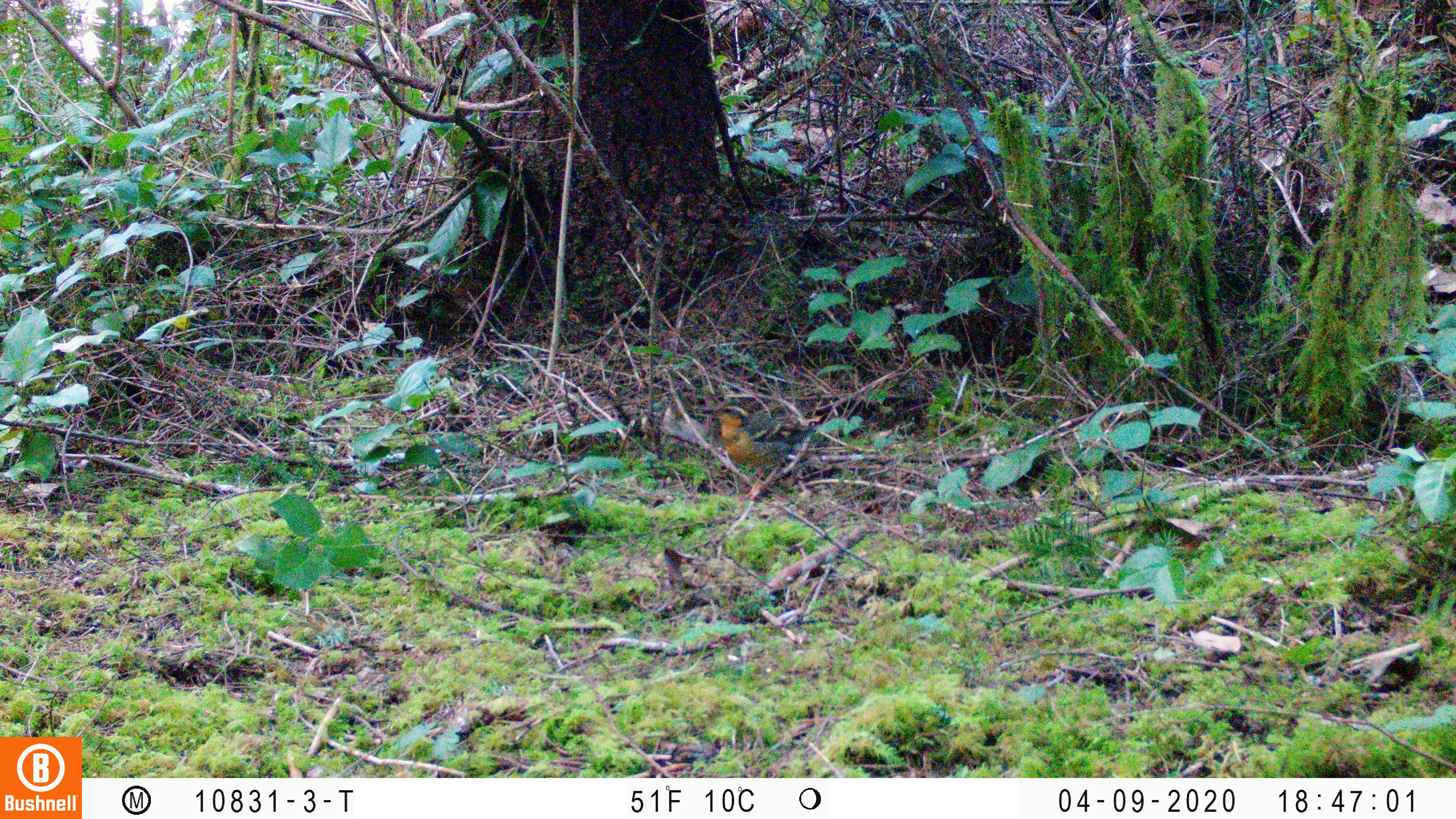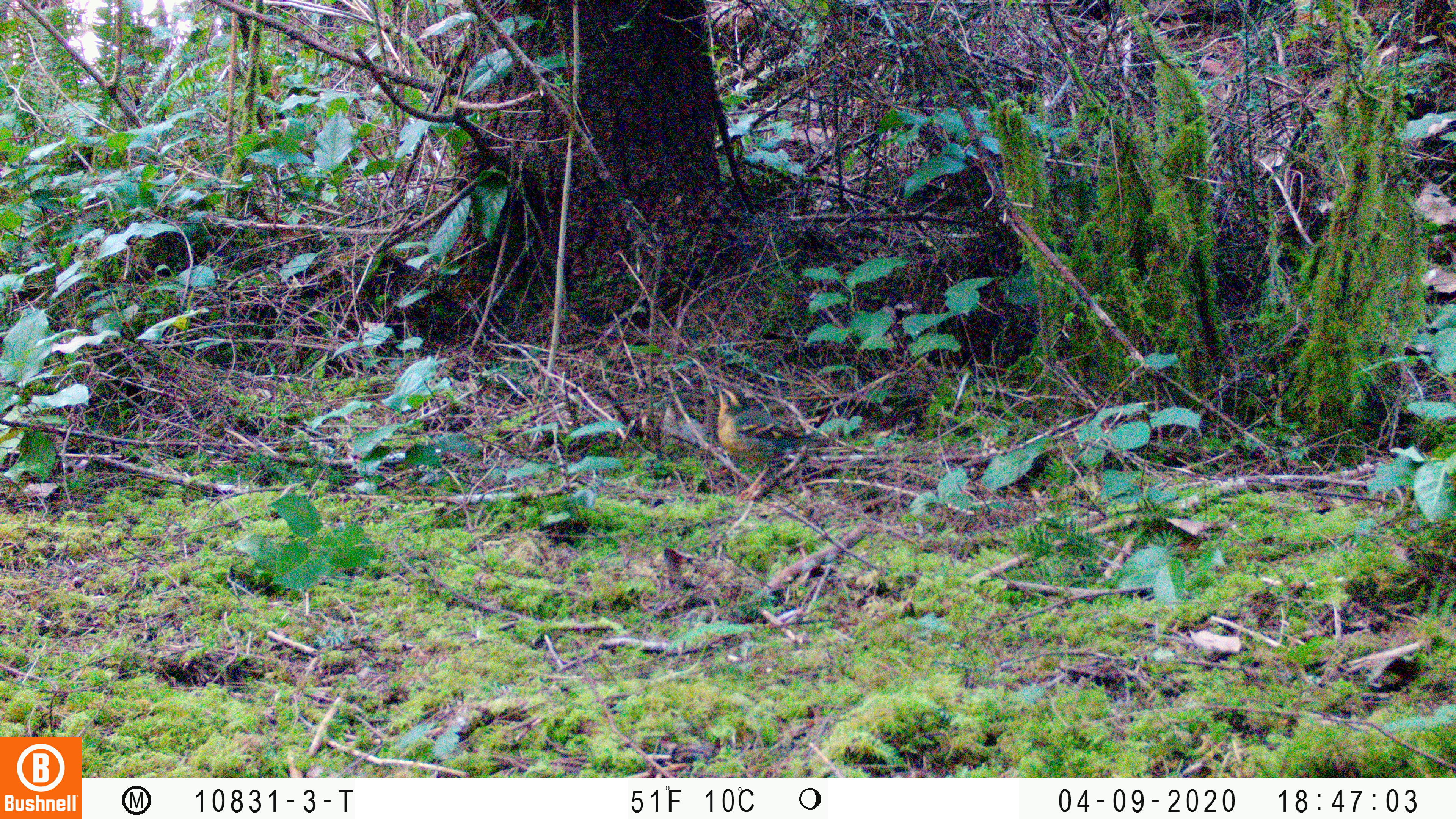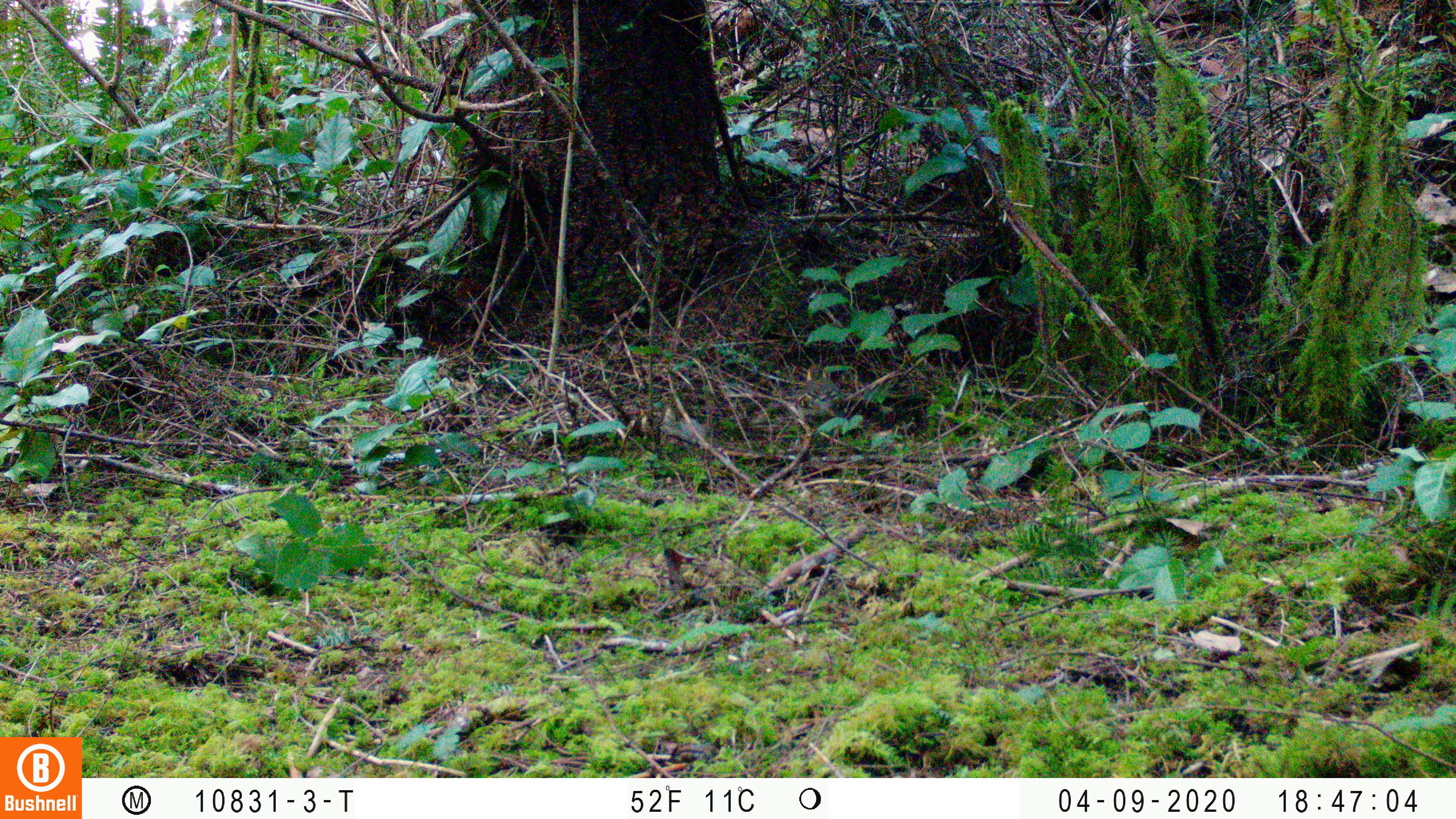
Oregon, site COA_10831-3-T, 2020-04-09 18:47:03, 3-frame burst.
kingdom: Animalia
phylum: Chordata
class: Aves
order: Passeriformes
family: Turdidae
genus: Ixoreus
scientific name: Ixoreus naevius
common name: varied thrush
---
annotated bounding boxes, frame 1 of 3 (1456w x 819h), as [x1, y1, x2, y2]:
varied thrush: [700, 403, 816, 473]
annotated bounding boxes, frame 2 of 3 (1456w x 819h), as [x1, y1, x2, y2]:
varied thrush: [716, 380, 816, 497]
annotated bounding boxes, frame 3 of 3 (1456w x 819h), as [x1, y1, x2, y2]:
varied thrush: [797, 361, 850, 432]